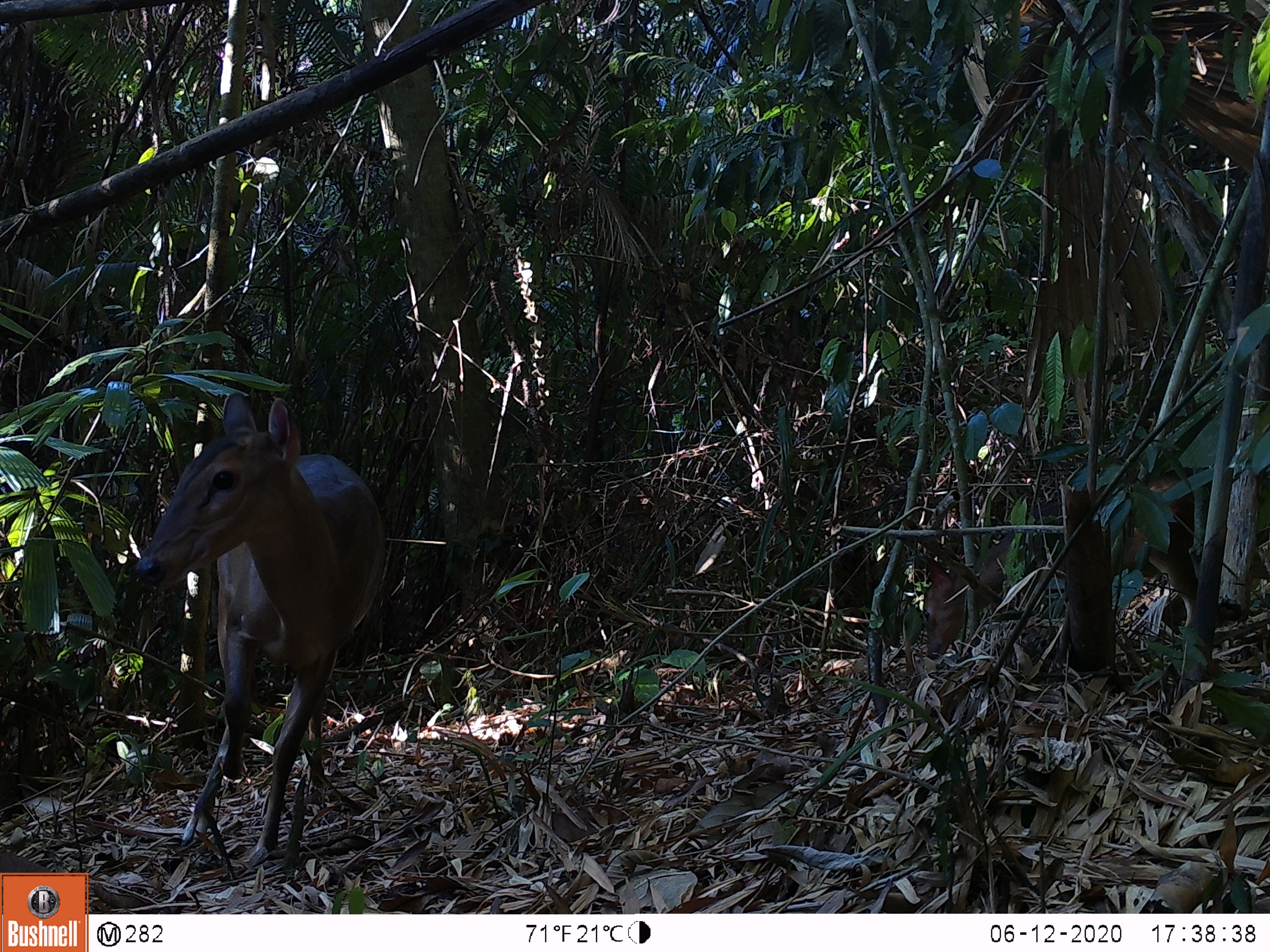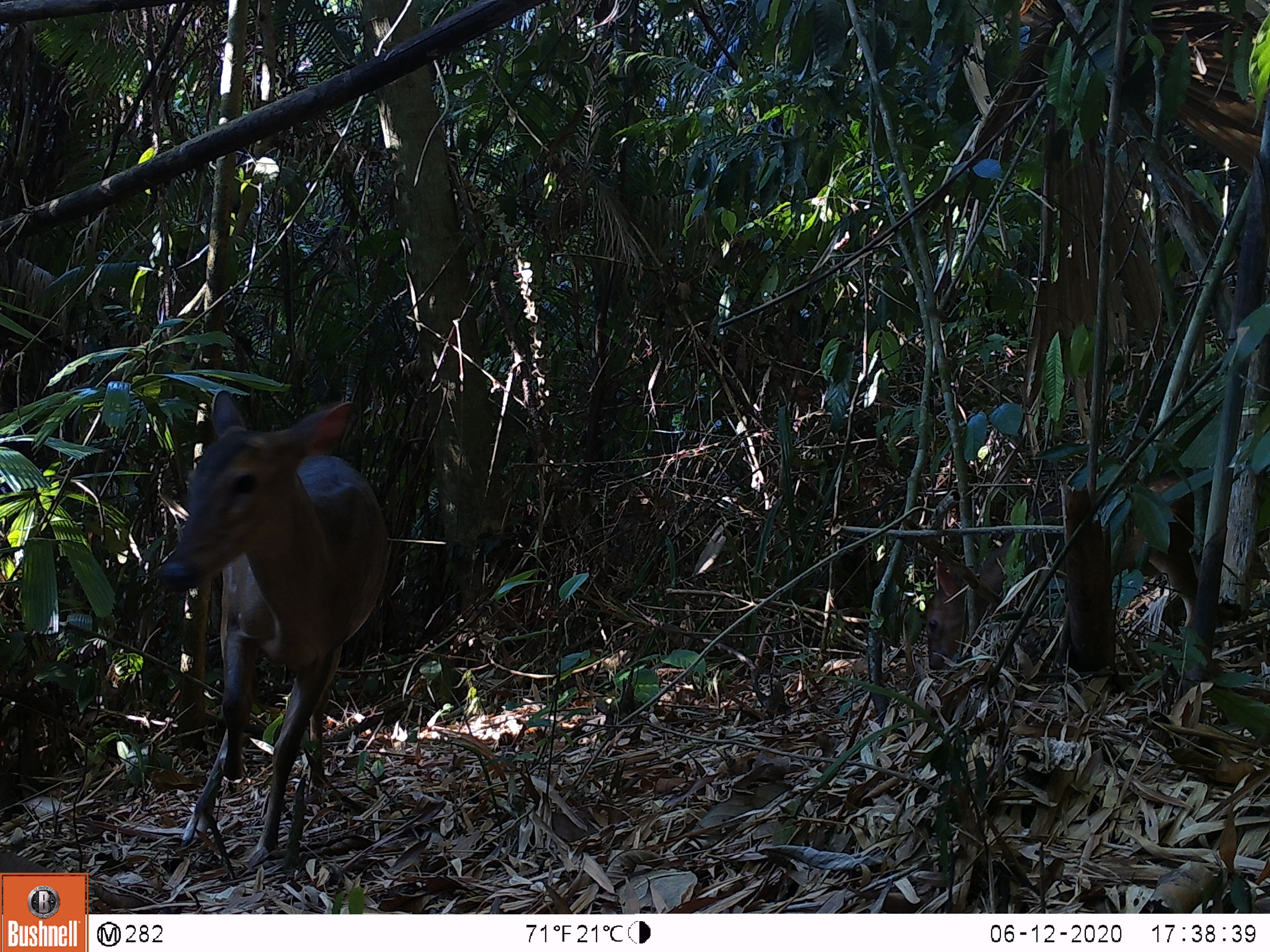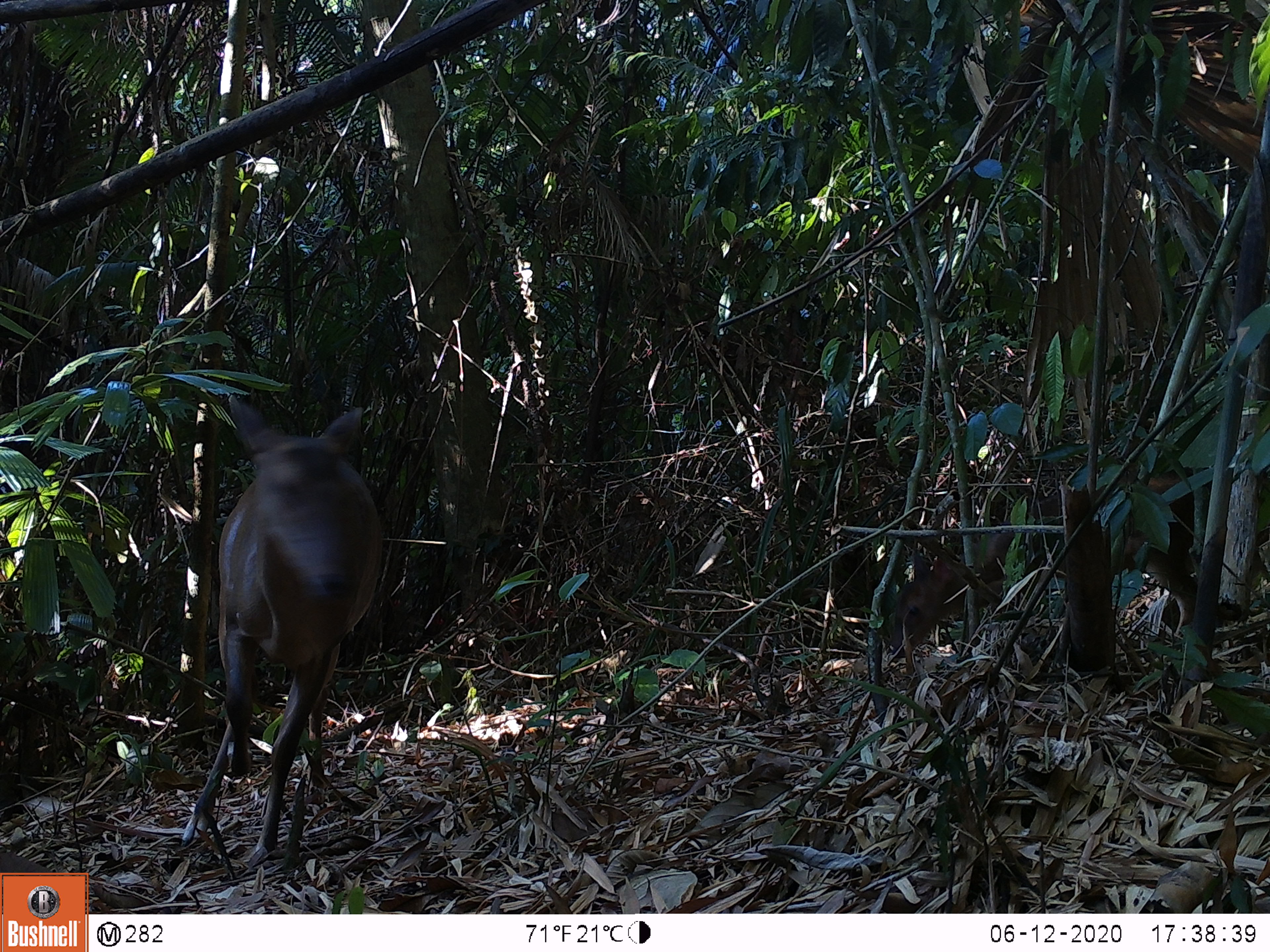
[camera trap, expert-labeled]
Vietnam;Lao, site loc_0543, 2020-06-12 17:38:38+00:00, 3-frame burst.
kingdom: Animalia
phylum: Chordata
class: Mammalia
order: Artiodactyla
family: Cervidae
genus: Muntiacus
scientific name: Muntiacus vuquangensis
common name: large-antlered muntjac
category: large antlered muntjac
Large antlered muntjac (large-antlered muntjac) (Muntiacus vuquangensis). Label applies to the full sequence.